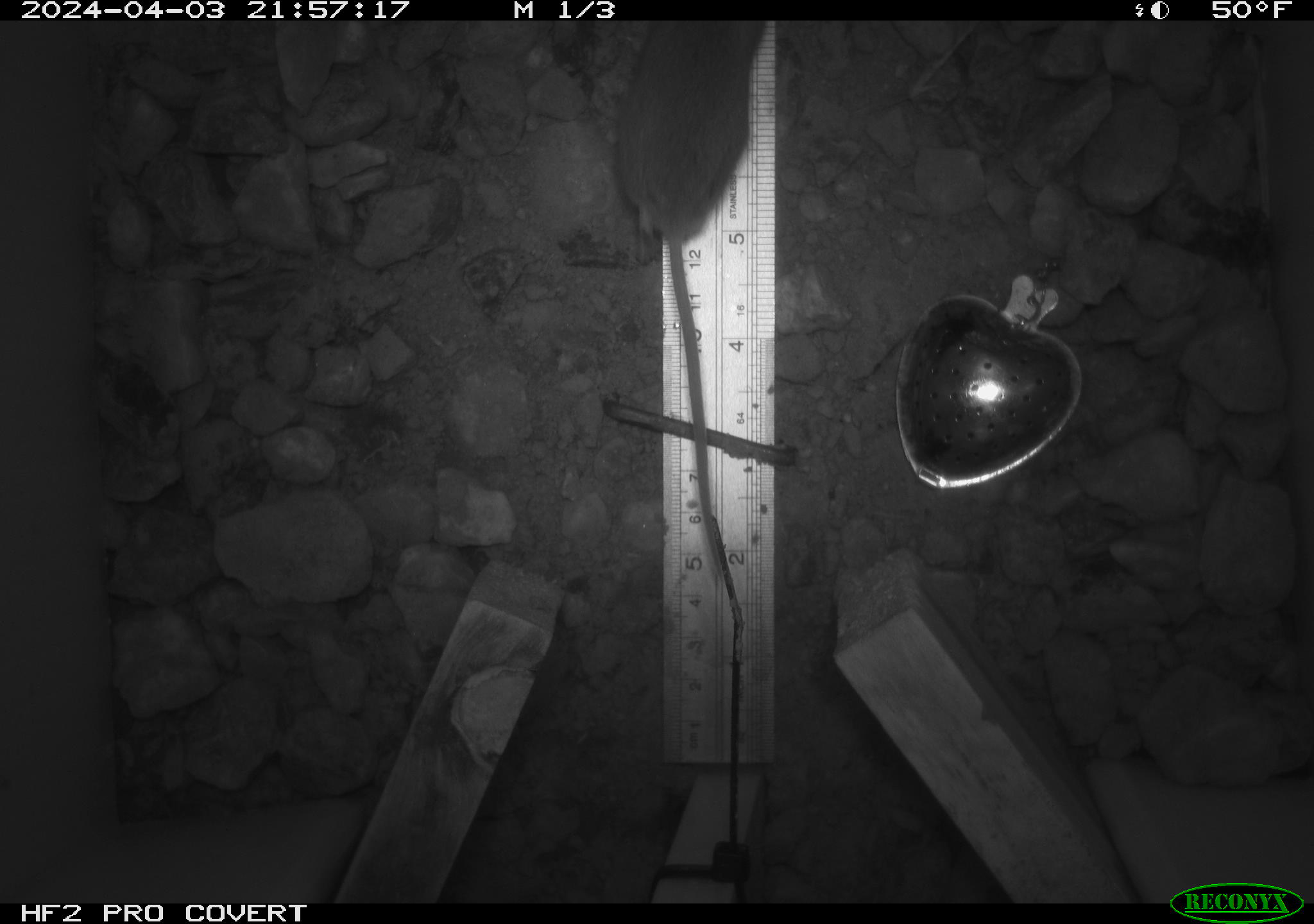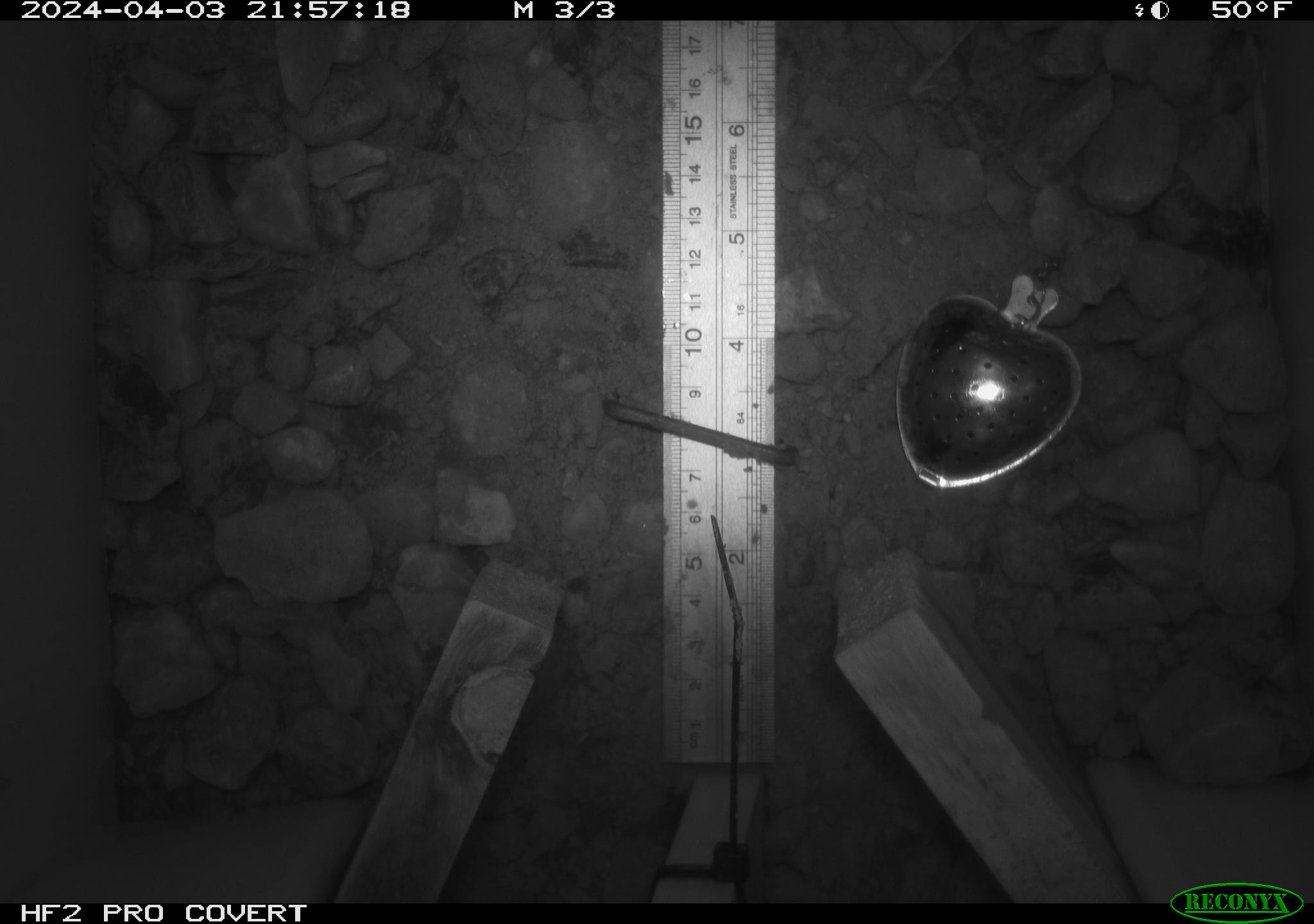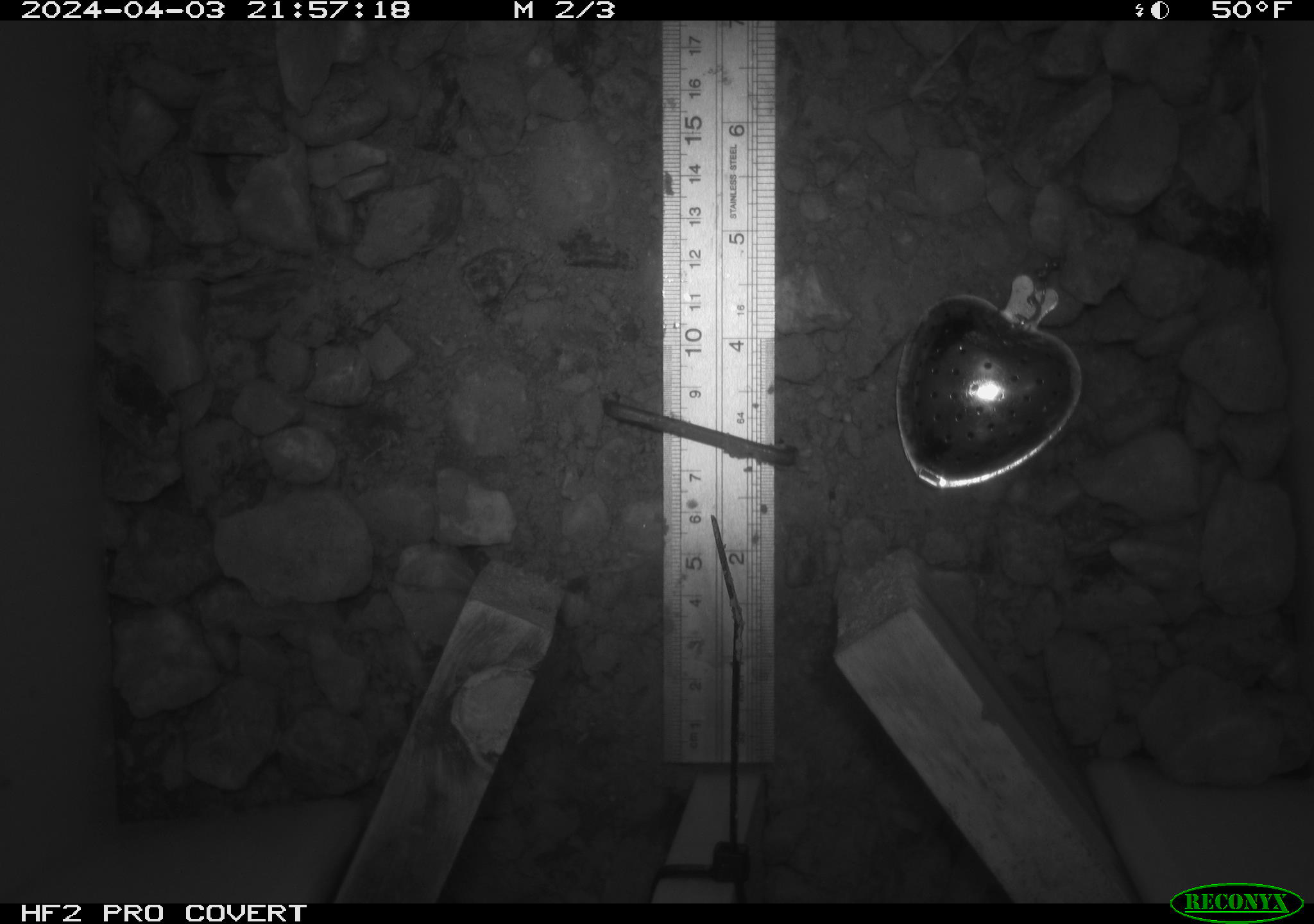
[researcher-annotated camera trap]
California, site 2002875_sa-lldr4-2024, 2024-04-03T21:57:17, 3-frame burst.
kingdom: Animalia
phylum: Chordata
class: Mammalia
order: Rodentia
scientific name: Rodentia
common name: rodent